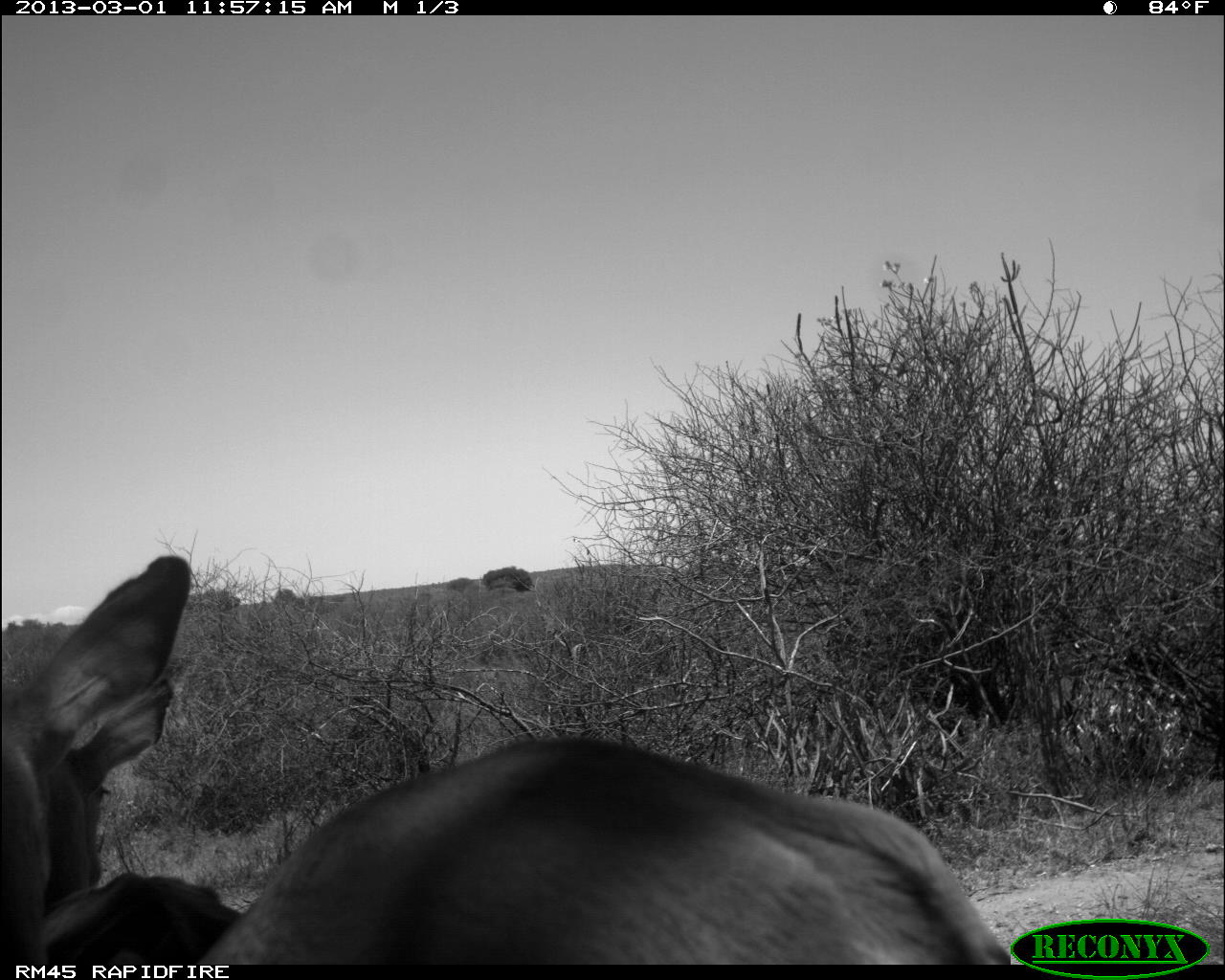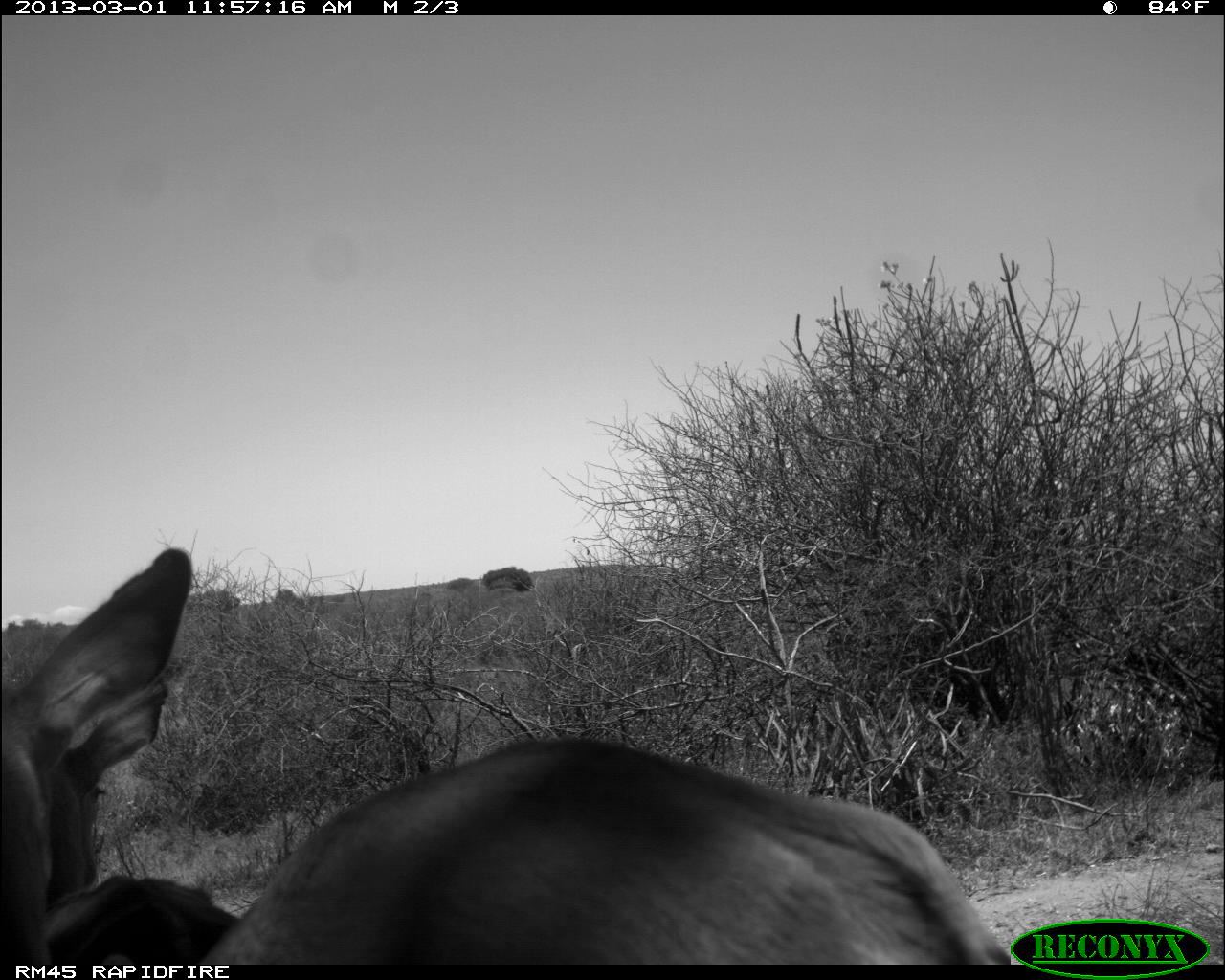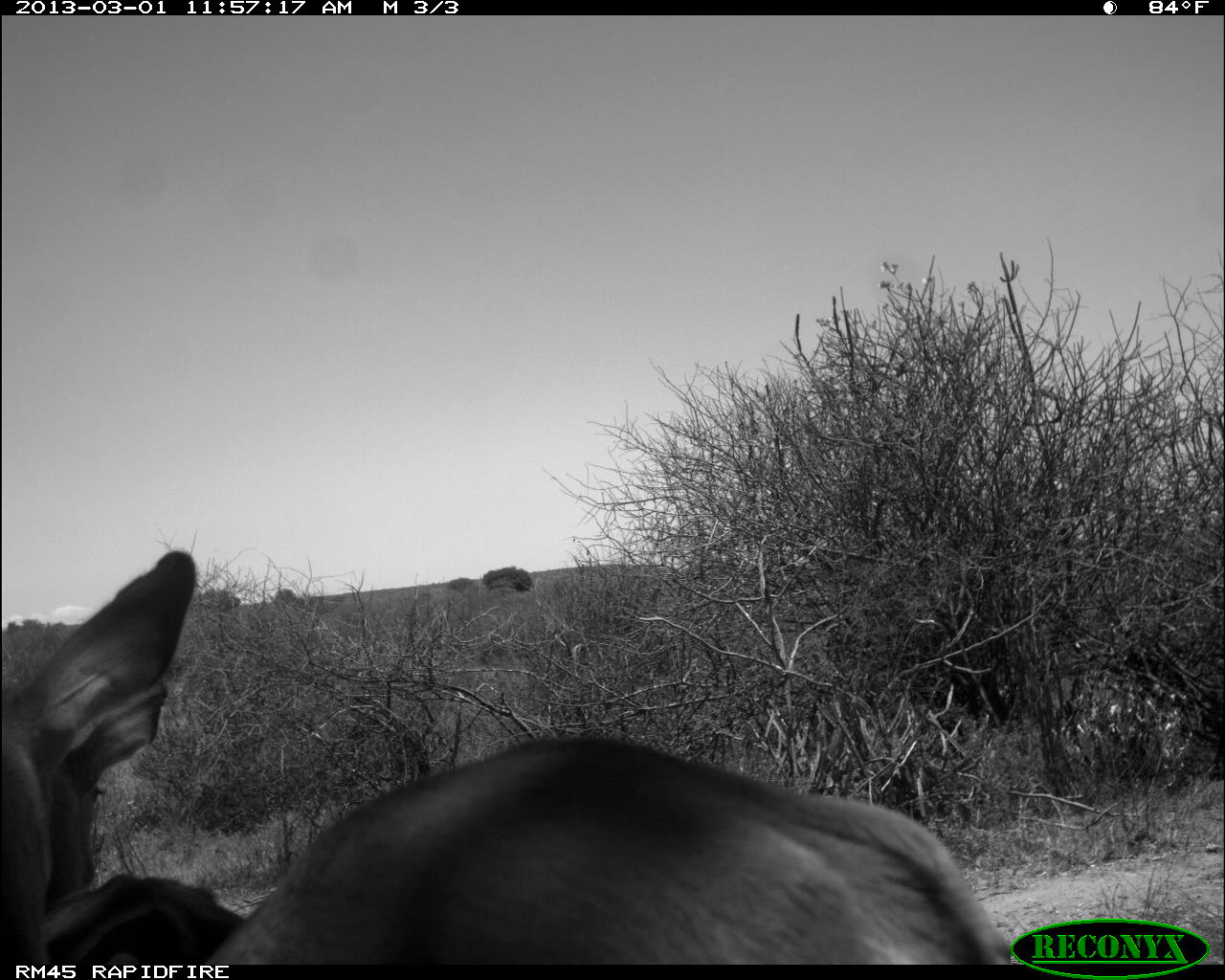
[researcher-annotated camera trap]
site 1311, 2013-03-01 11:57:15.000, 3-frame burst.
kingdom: Animalia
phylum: Chordata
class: Mammalia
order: Artiodactyla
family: Bovidae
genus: Aepyceros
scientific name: Aepyceros melampus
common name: impala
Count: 2.